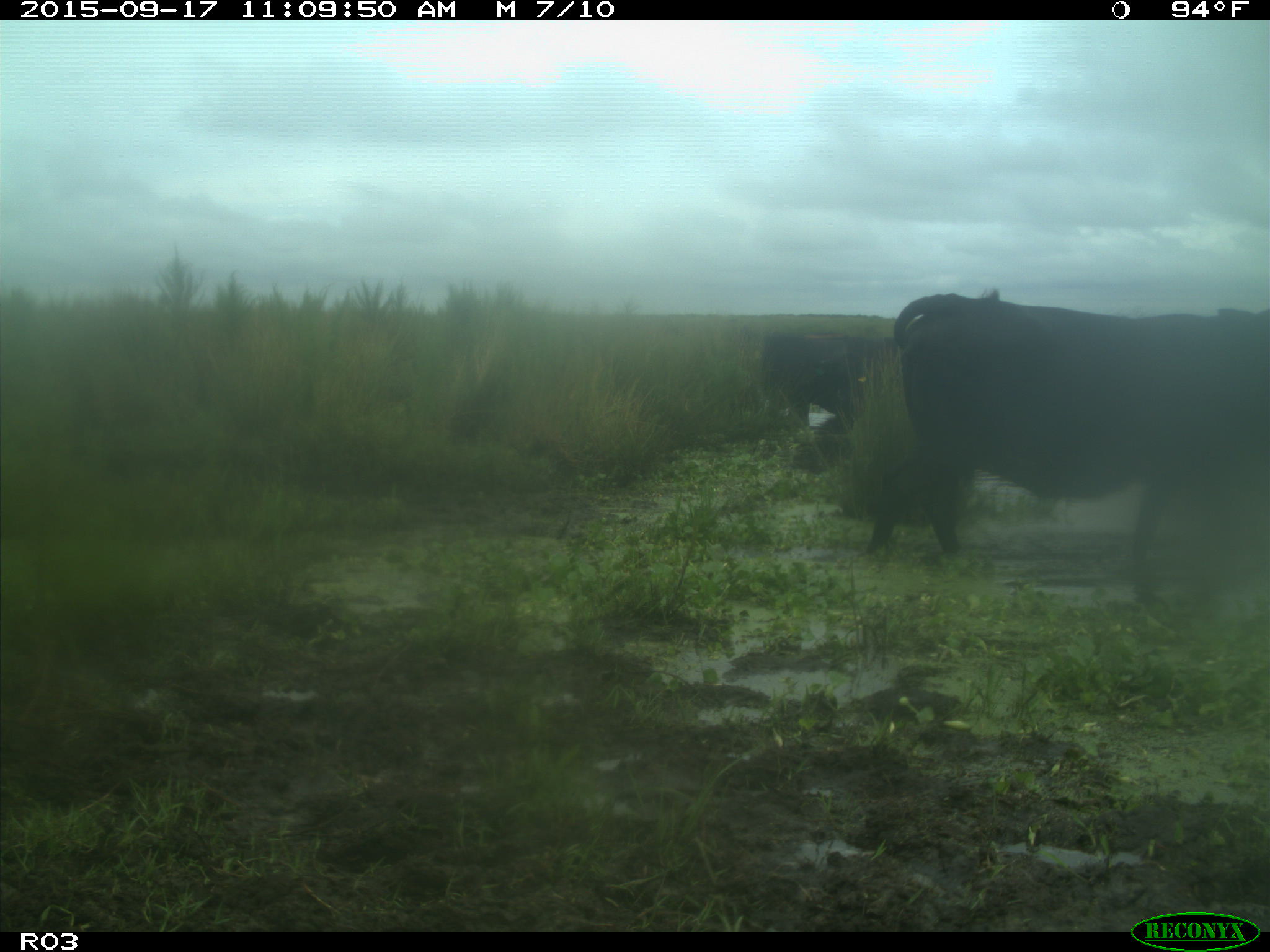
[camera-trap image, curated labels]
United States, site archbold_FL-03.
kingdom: Animalia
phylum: Chordata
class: Mammalia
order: Artiodactyla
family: Bovidae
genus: Bos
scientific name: Bos taurus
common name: domestic cow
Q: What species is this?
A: Bos taurus (domestic cow).